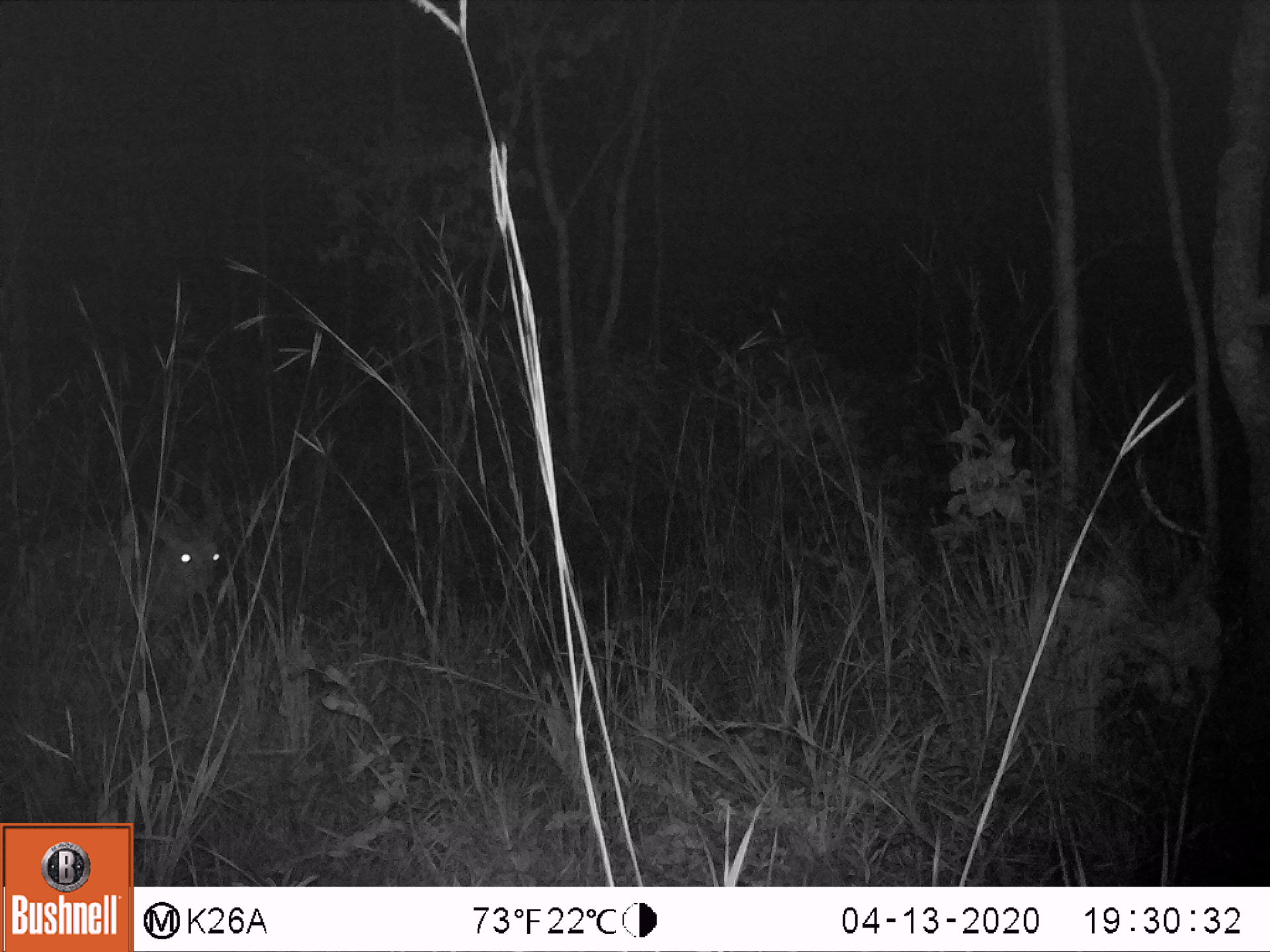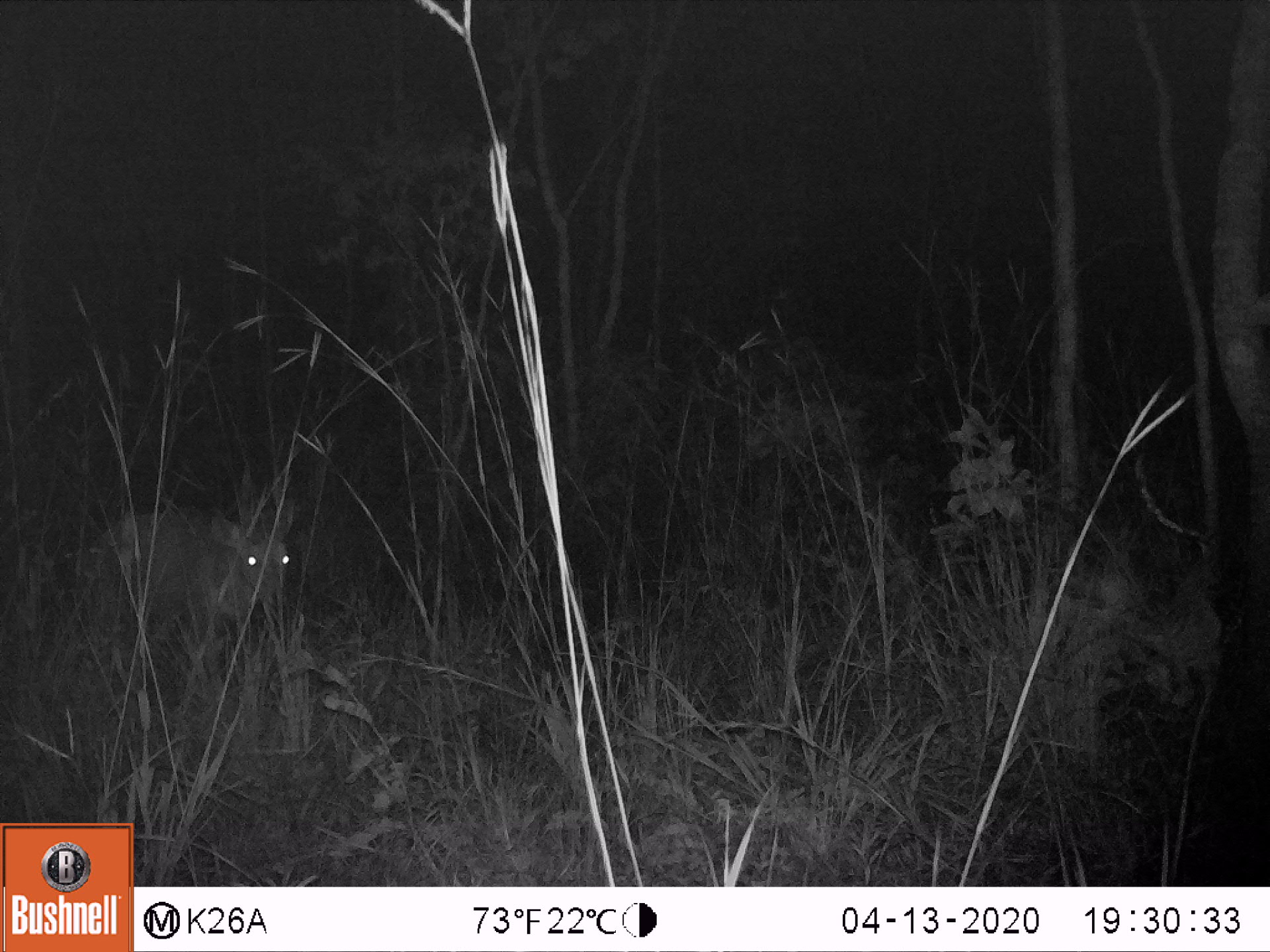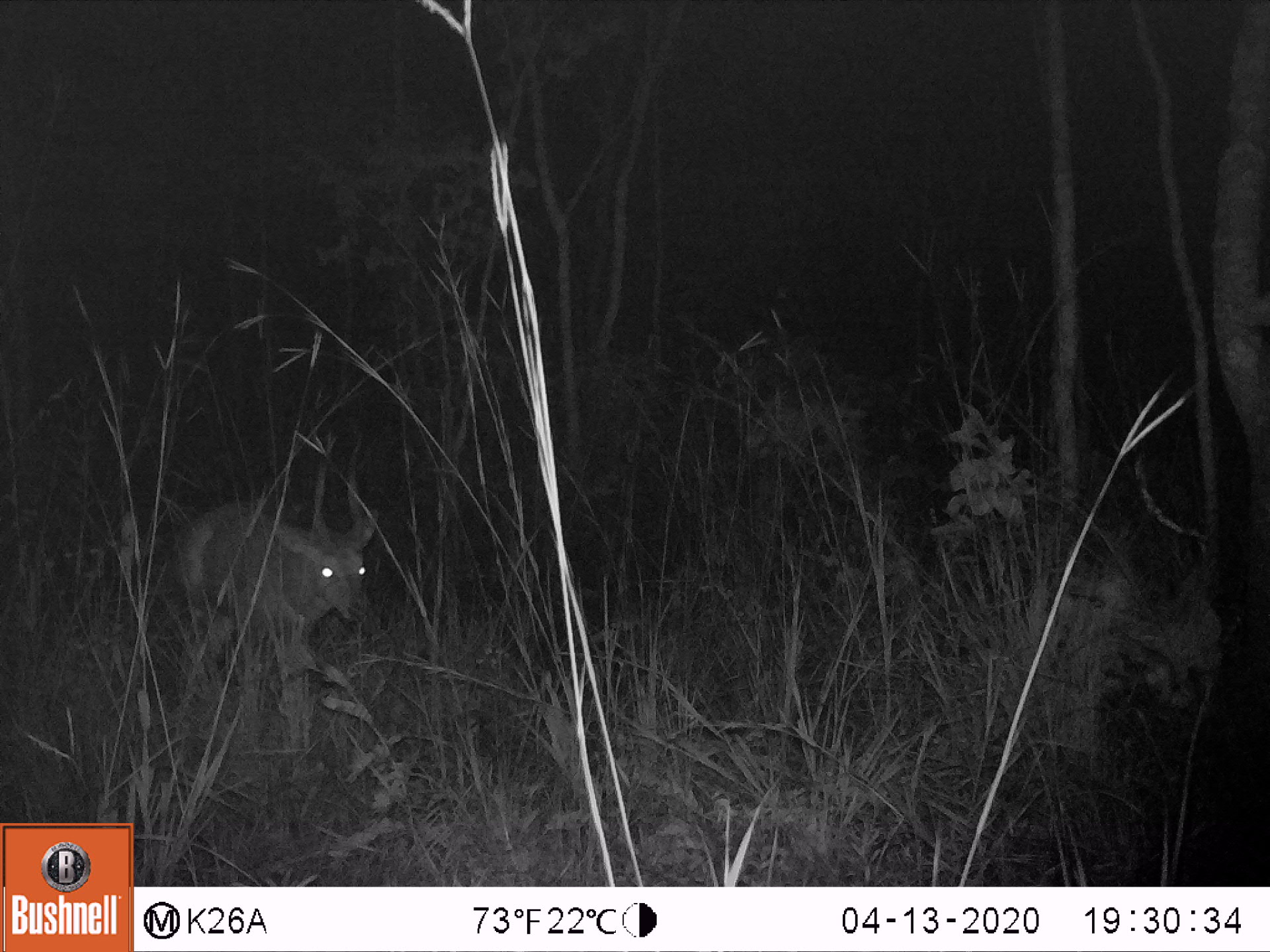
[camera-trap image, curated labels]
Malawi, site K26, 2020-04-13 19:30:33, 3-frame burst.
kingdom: Animalia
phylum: Chordata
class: Mammalia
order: Artiodactyla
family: Bovidae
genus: Tragelaphus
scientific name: Tragelaphus sylvaticus sylvaticus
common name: cape bushbuck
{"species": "cape bushbuck (Tragelaphus sylvaticus sylvaticus)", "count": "1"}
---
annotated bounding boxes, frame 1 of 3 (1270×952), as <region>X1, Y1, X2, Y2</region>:
cape bushbuck: <region>68, 434, 224, 644</region>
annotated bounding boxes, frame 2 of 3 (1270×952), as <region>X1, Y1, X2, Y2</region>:
cape bushbuck: <region>82, 453, 302, 655</region>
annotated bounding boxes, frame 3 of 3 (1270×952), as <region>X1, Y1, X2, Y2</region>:
cape bushbuck: <region>165, 426, 382, 756</region>